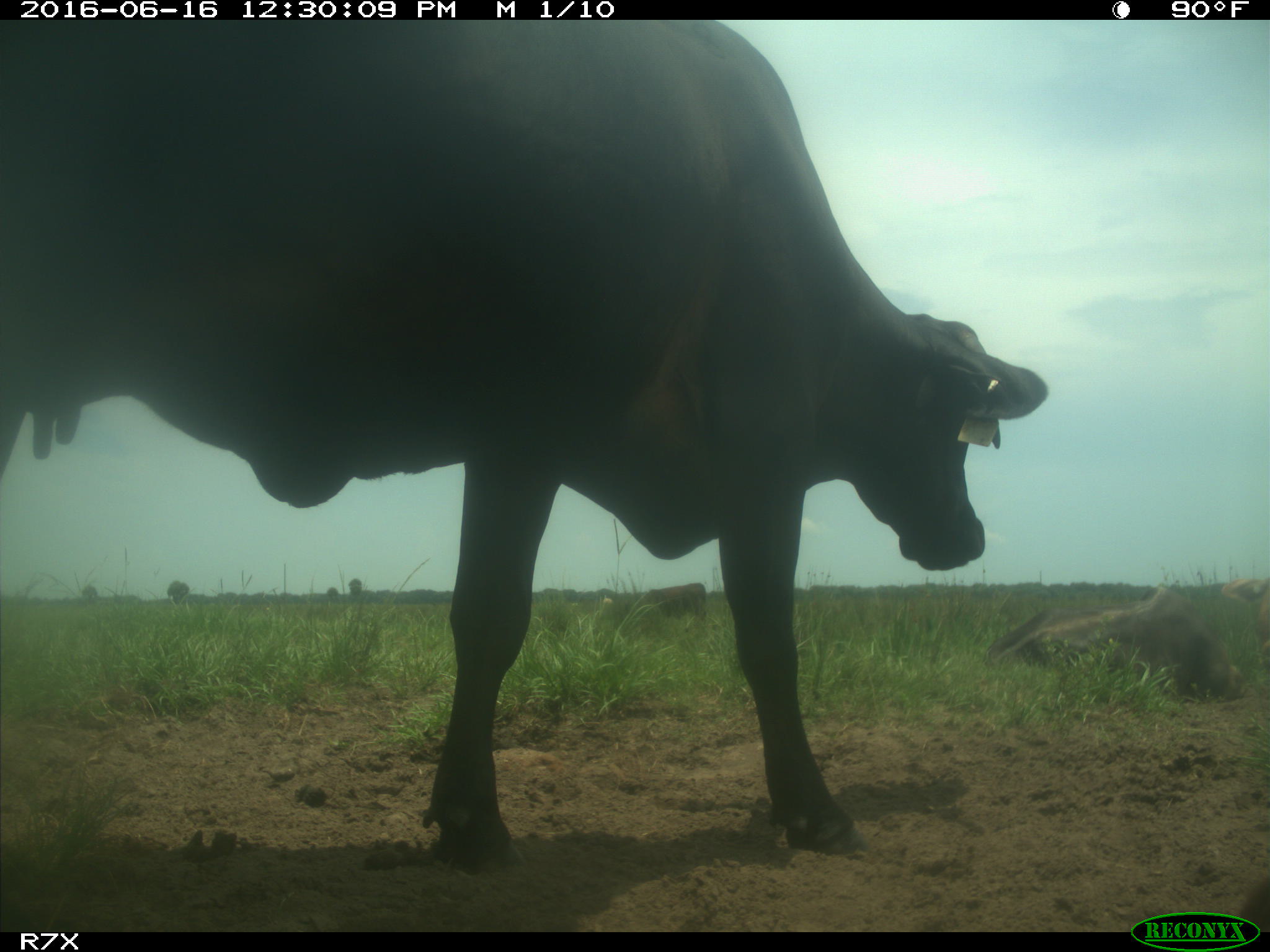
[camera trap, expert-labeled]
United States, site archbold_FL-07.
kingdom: Animalia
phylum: Chordata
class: Mammalia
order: Artiodactyla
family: Bovidae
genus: Bos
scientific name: Bos taurus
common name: domestic cow